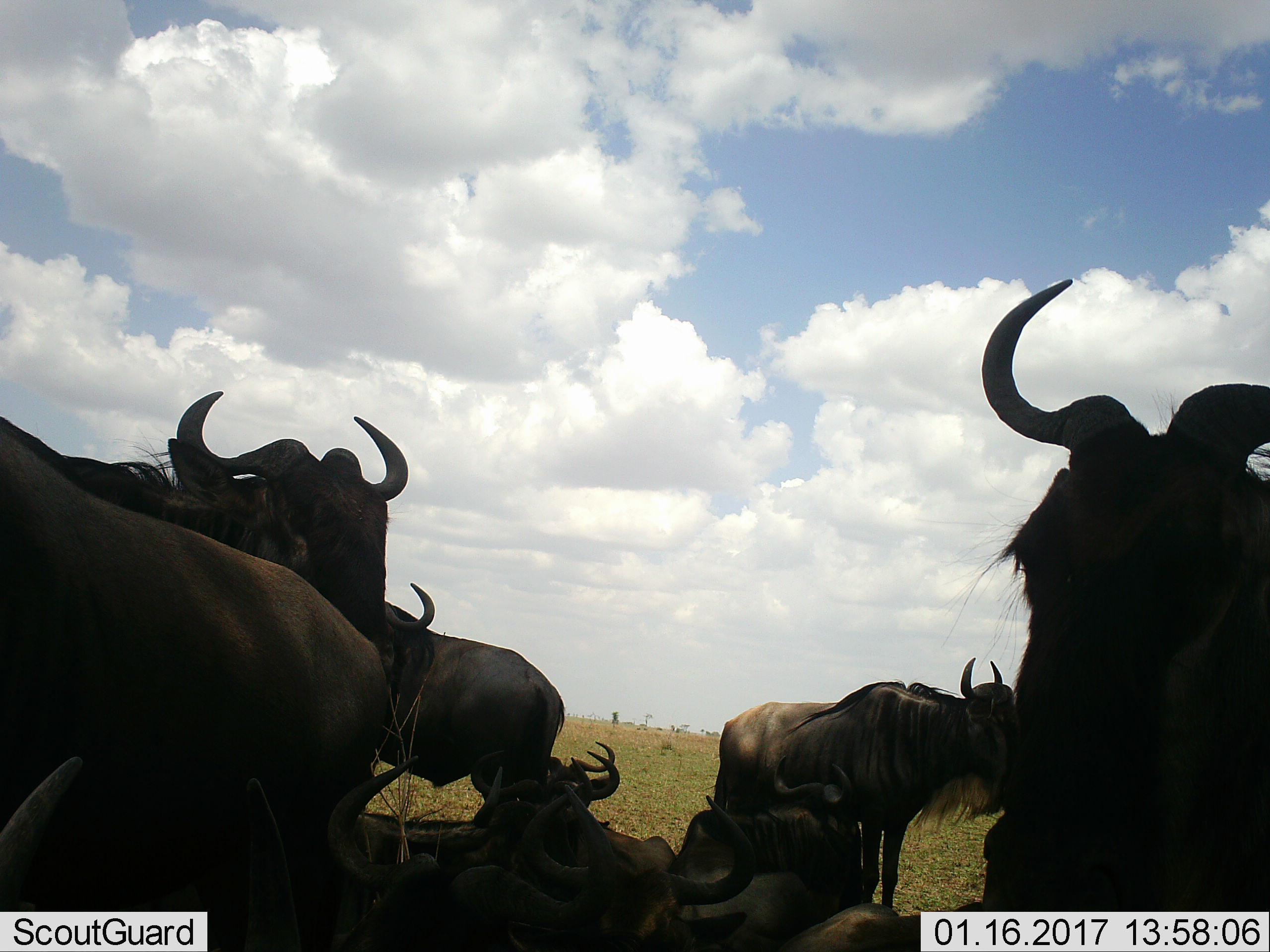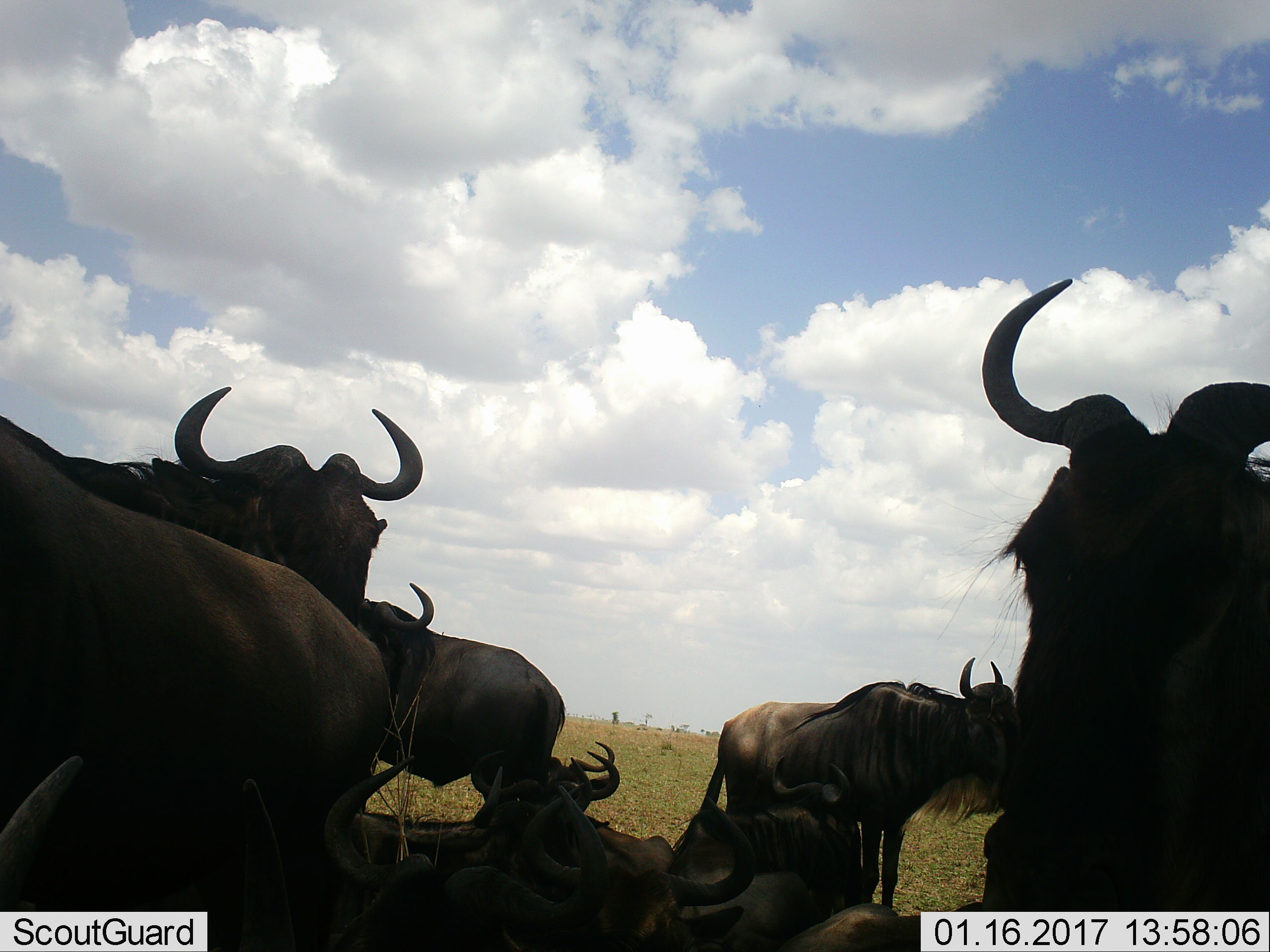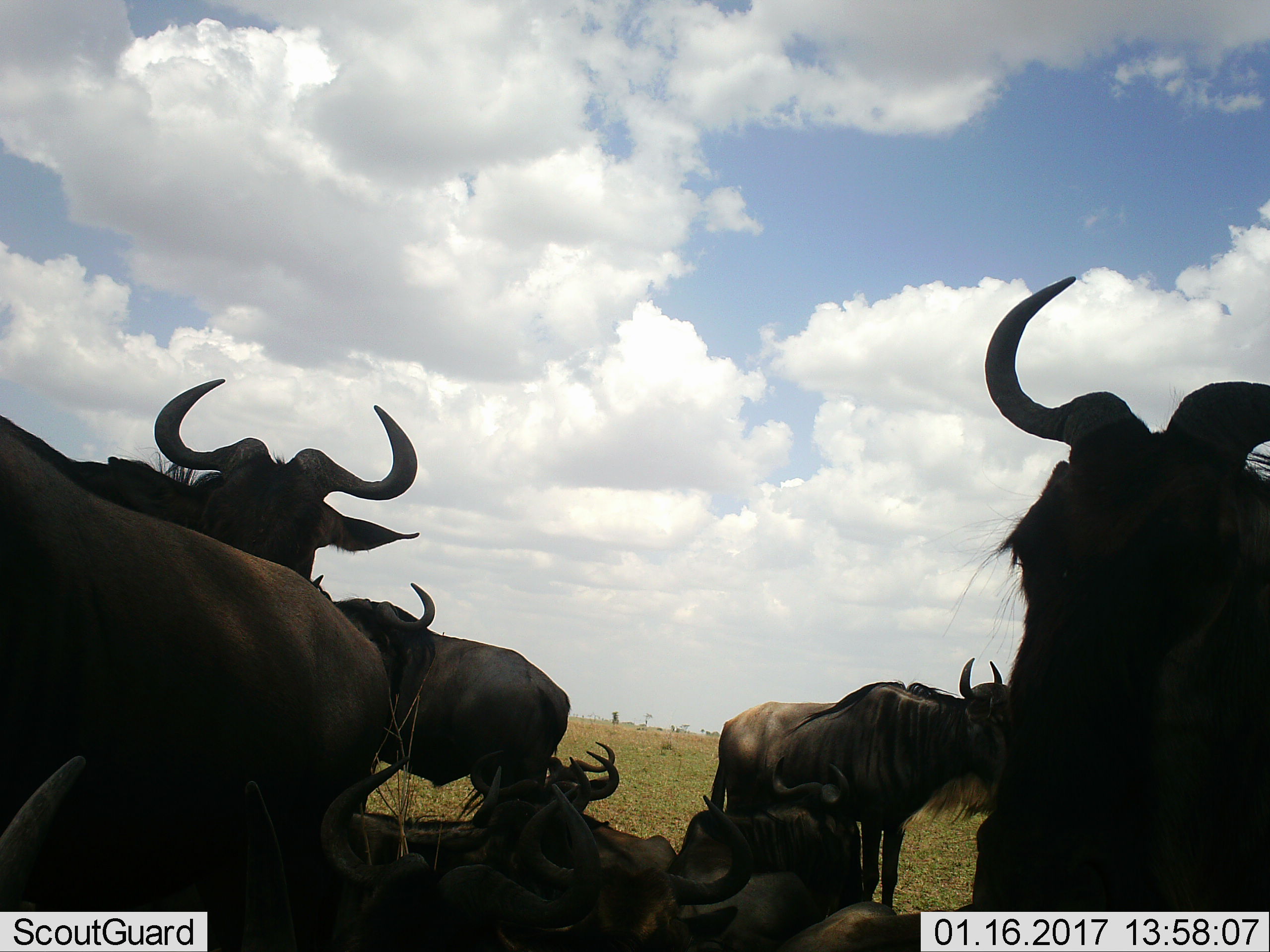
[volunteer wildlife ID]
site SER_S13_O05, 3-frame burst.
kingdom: Animalia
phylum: Chordata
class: Mammalia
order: Artiodactyla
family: Bovidae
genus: Connochaetes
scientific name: Connochaetes taurinus taurinus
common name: blue wildebeest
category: wildebeestblue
Wildebeestblue (blue wildebeest) (Connochaetes taurinus taurinus), count 10. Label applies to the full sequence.